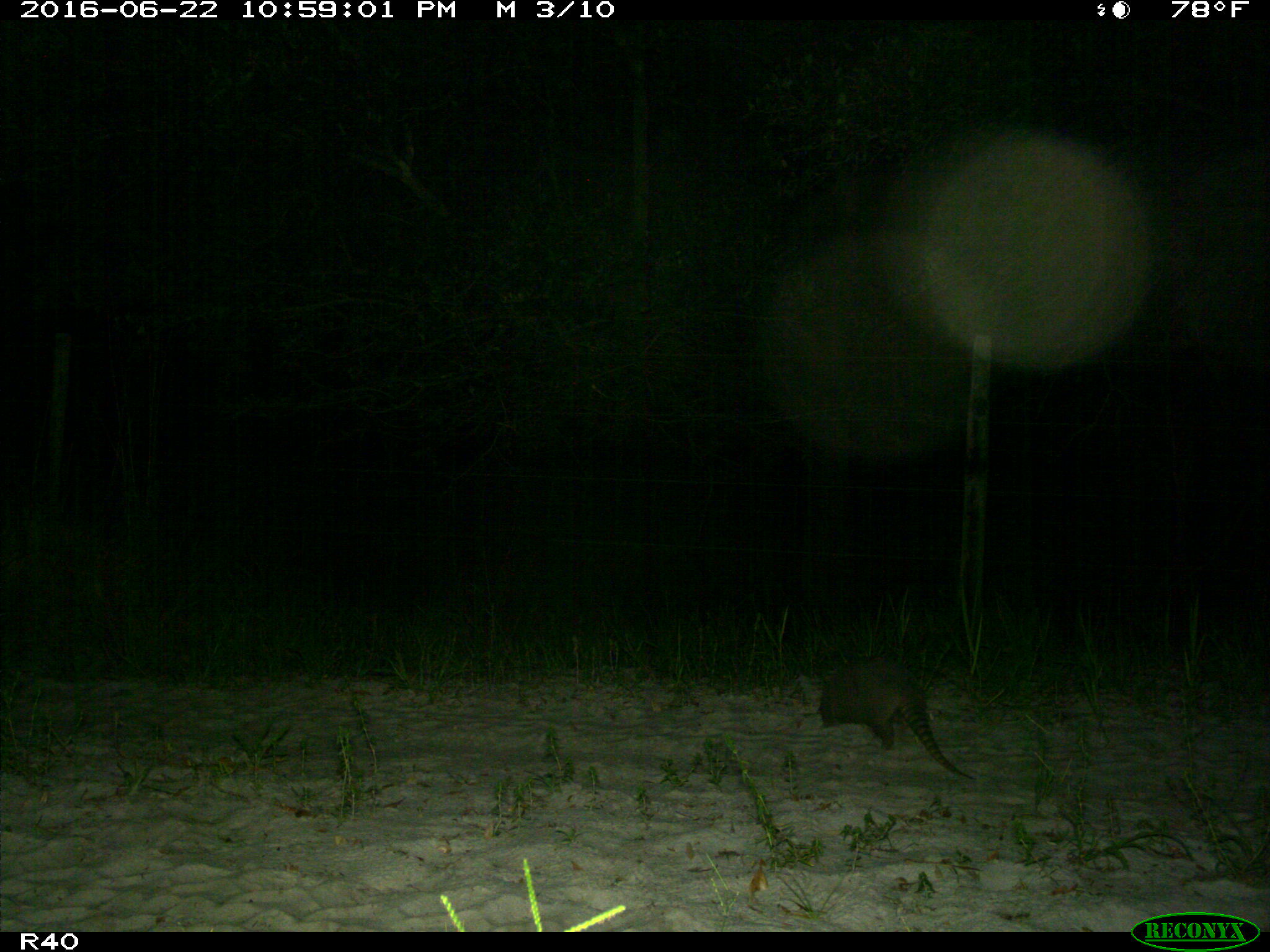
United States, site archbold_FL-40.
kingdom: Animalia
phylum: Chordata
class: Mammalia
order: Cingulata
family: Dasypodidae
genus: Dasypus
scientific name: Dasypus novemcinctus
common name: nine-banded armadillo